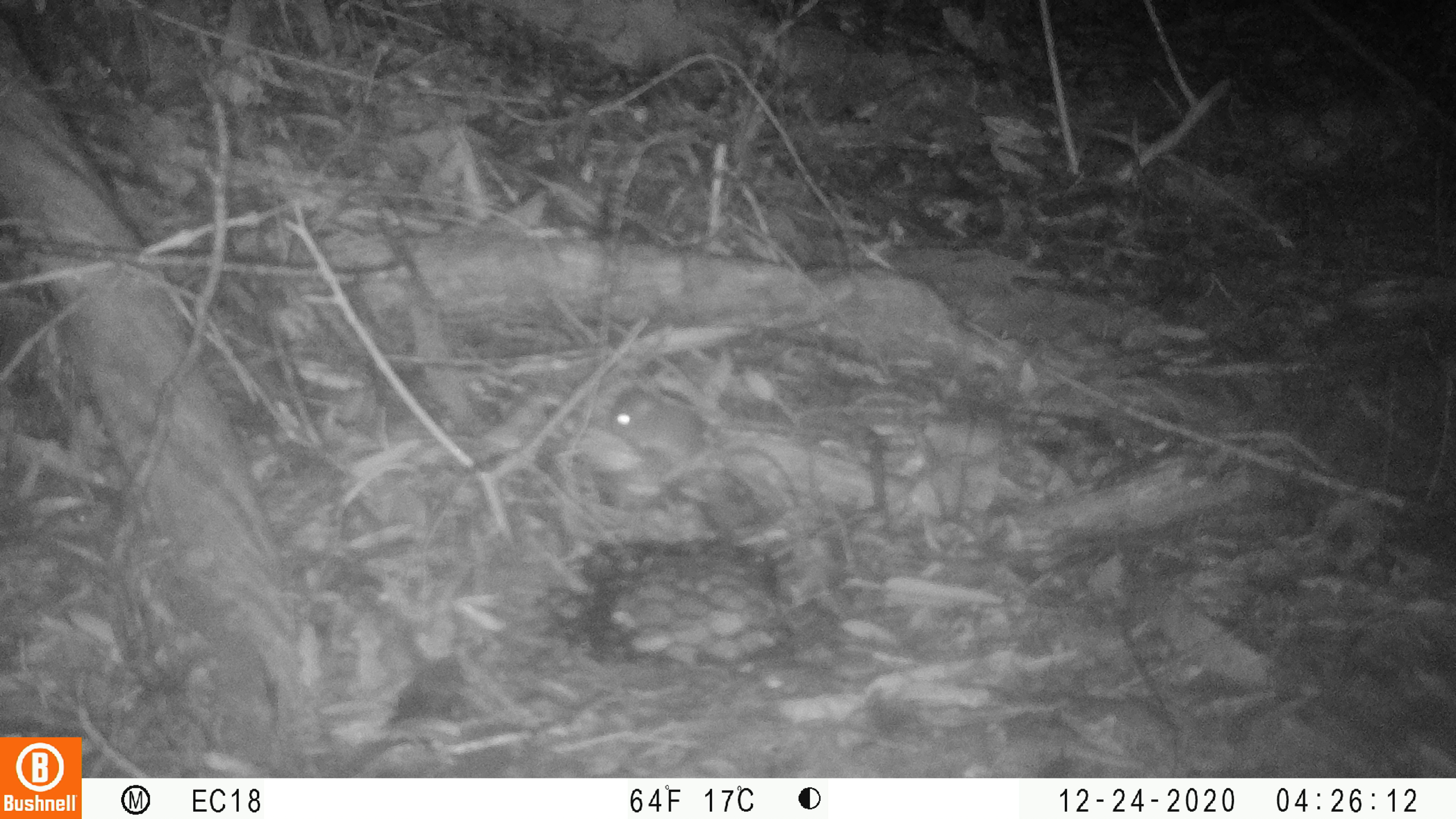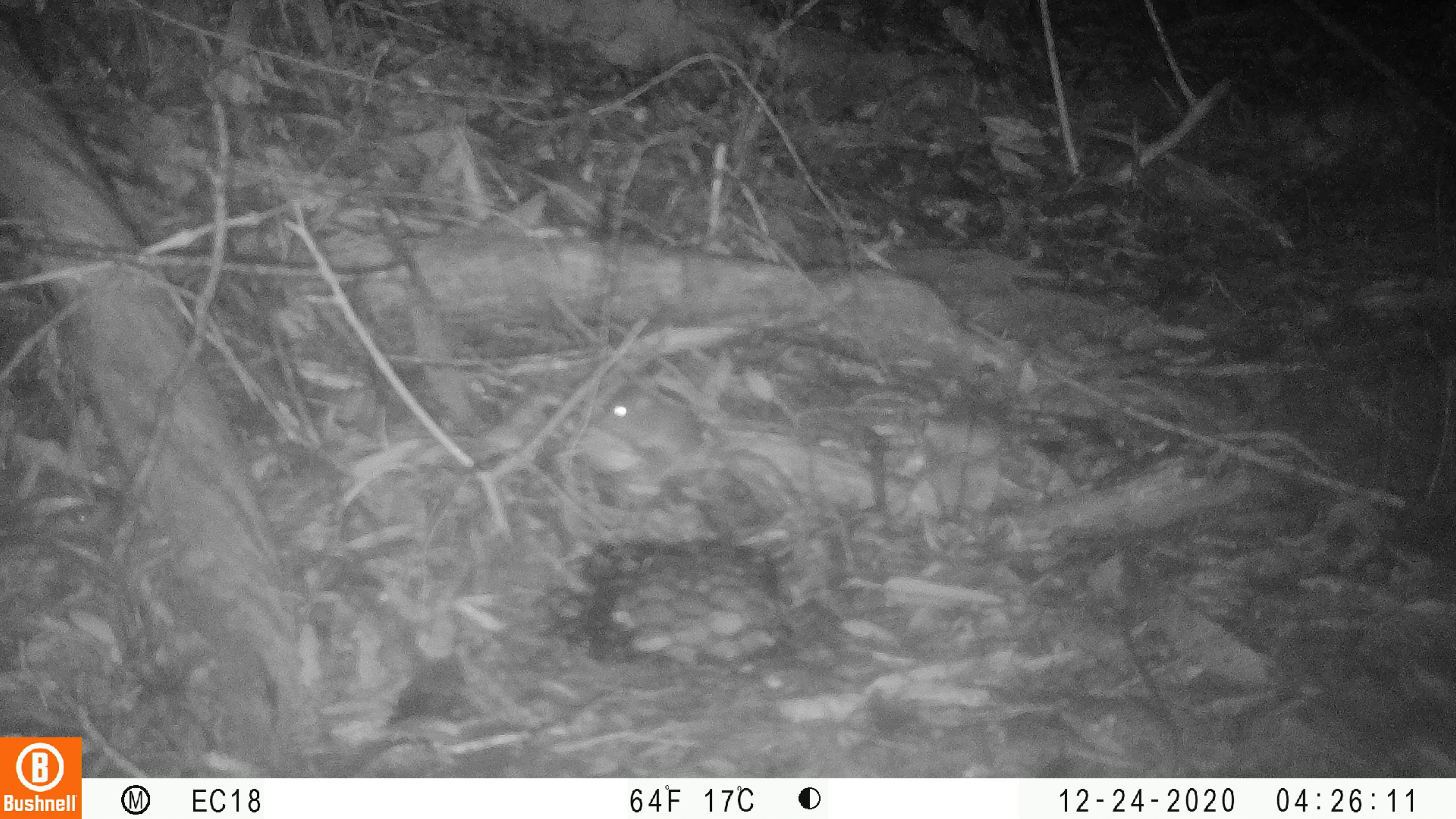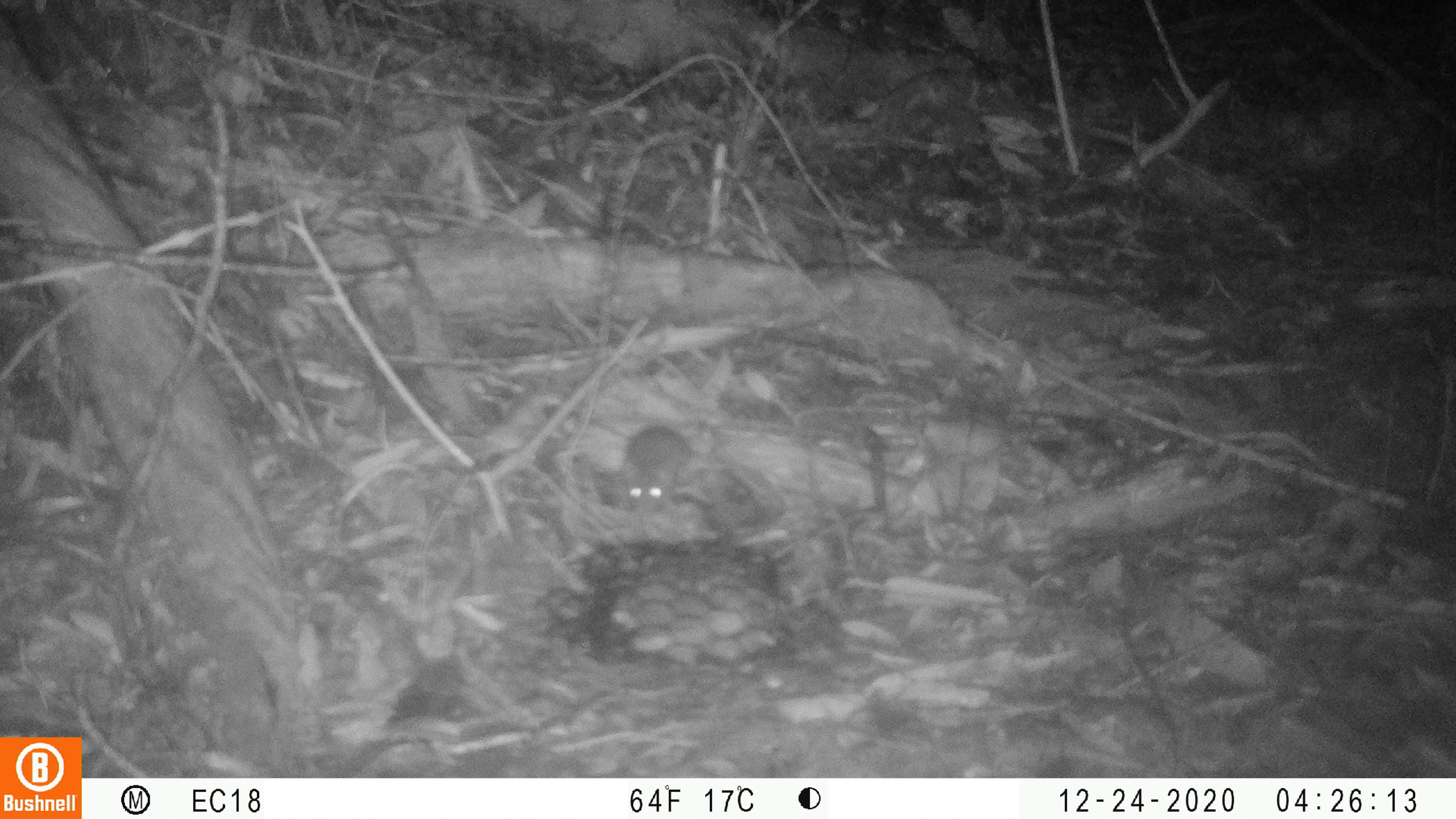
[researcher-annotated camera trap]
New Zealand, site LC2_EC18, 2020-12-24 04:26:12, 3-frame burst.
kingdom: Animalia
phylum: Chordata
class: Mammalia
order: Rodentia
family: Muridae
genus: Mus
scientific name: Mus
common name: mouse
Mouse (Mus).